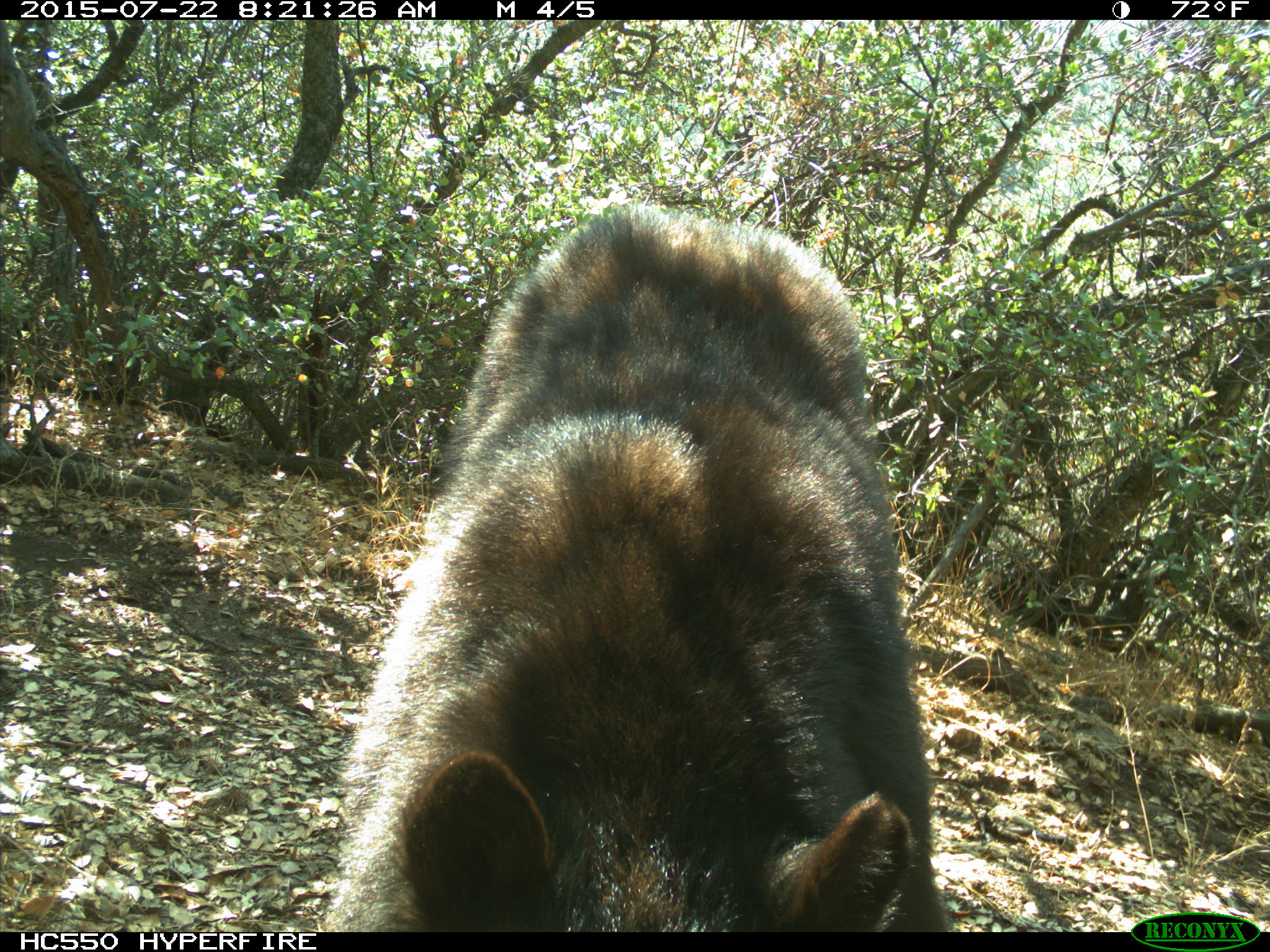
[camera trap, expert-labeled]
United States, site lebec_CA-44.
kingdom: Animalia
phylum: Chordata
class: Mammalia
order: Carnivora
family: Ursidae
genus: Ursus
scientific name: Ursus americanus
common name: american black bear